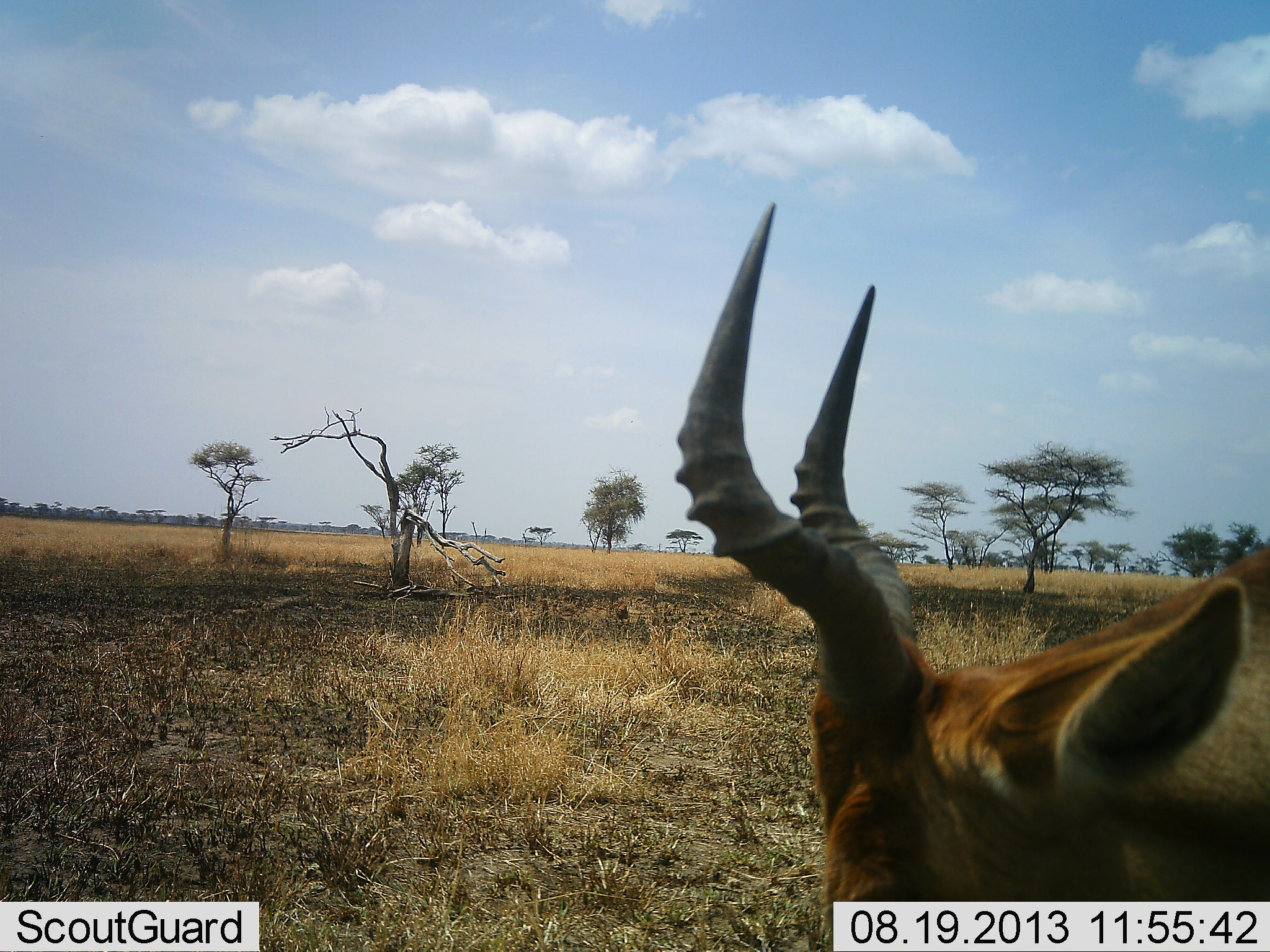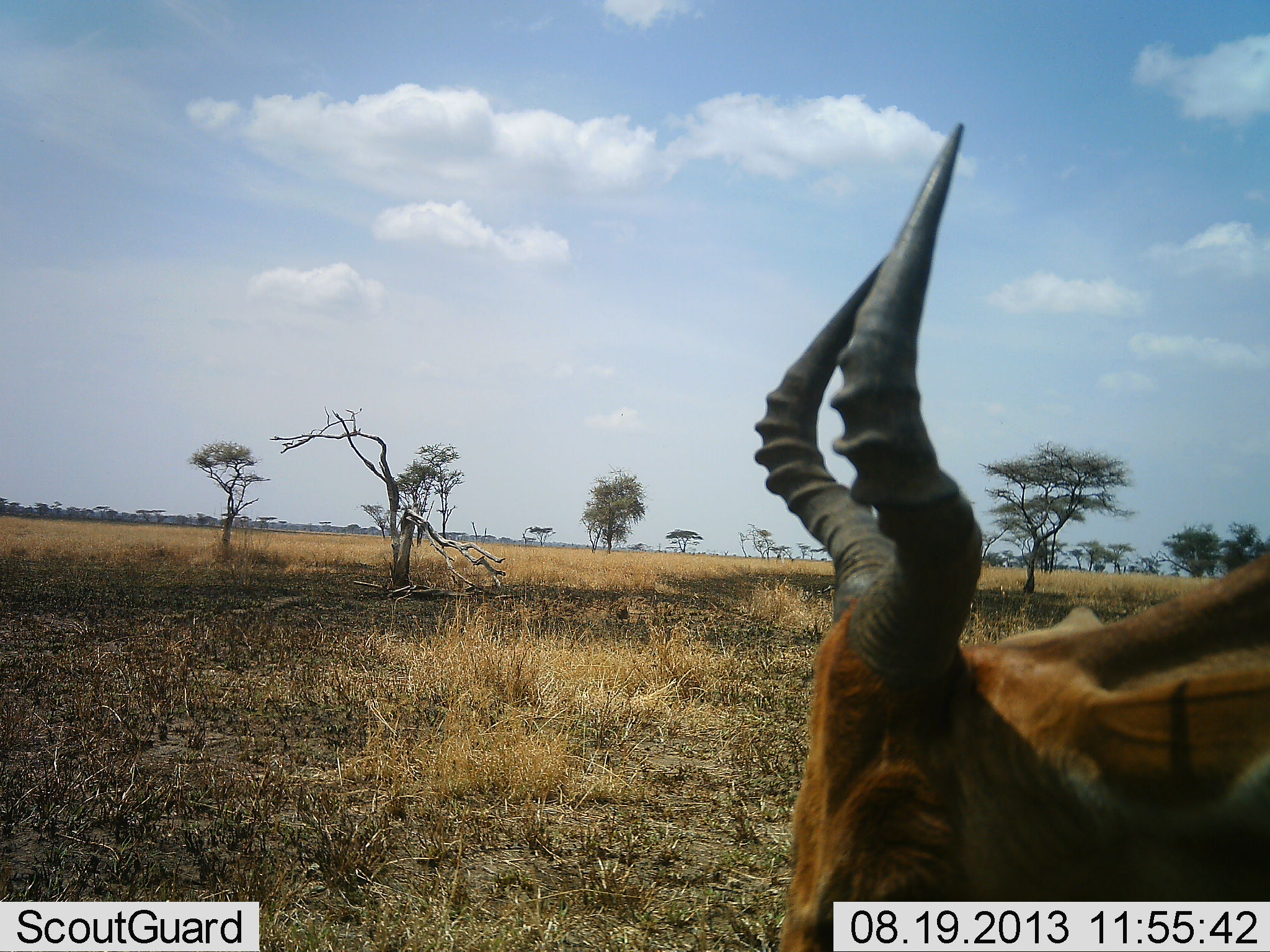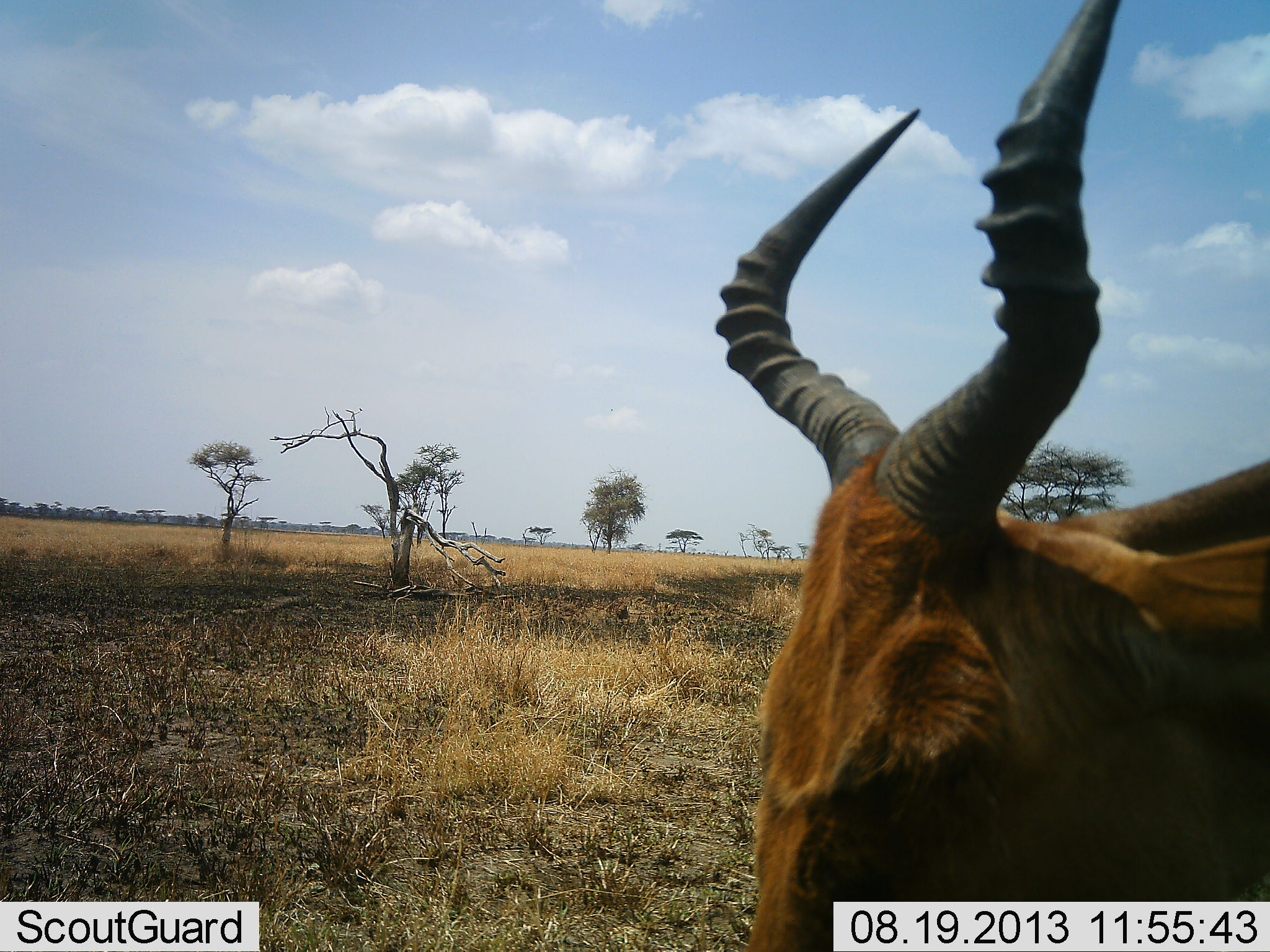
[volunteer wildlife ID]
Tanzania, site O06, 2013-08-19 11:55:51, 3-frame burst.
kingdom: Animalia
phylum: Chordata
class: Mammalia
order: Artiodactyla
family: Bovidae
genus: Alcelaphus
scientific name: Alcelaphus buselaphus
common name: hartebeest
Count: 1.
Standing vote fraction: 90%.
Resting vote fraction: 10%.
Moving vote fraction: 10%.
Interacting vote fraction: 0%.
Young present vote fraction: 0%.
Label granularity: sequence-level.